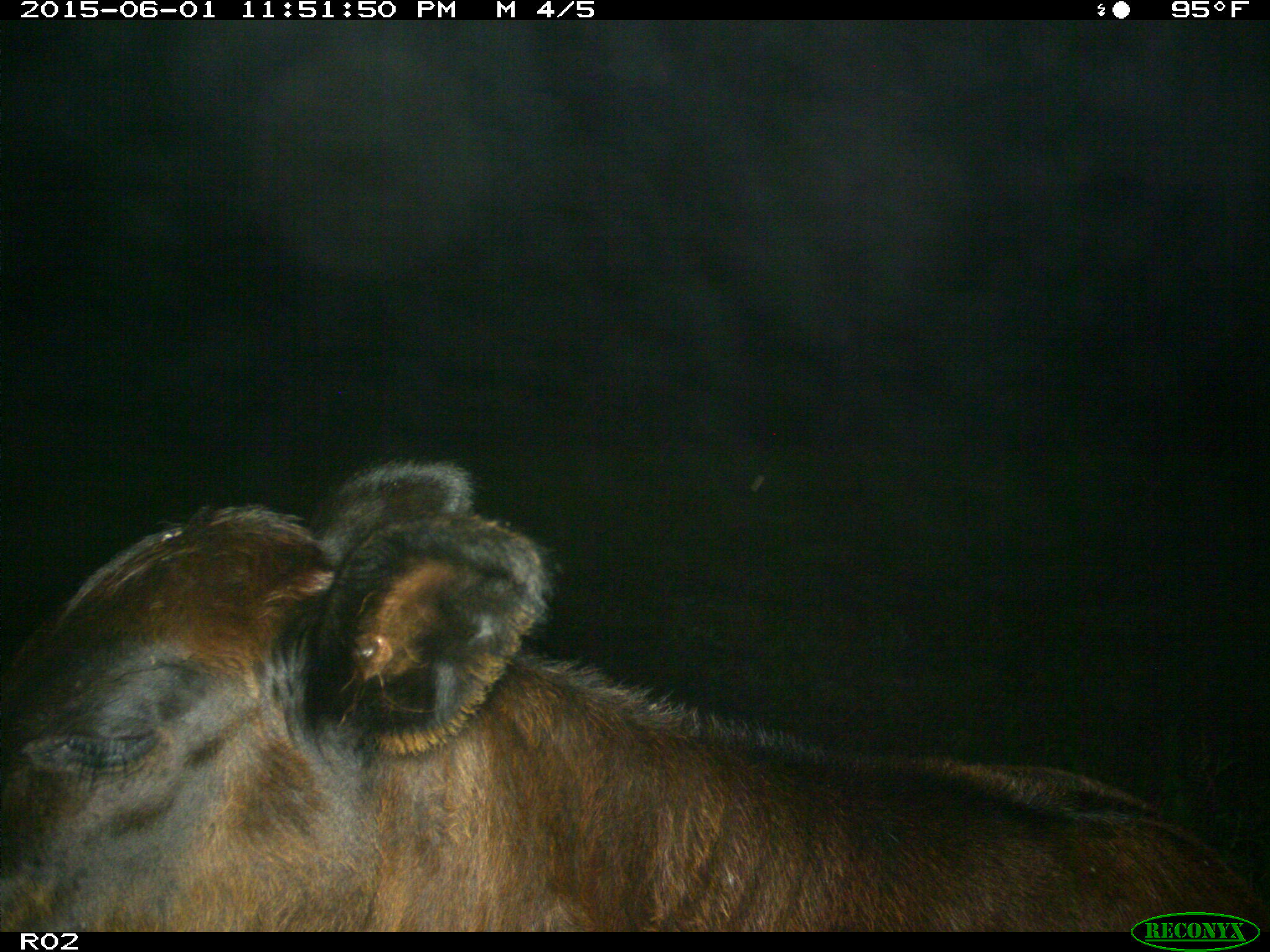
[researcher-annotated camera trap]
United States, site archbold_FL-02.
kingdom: Animalia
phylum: Chordata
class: Mammalia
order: Artiodactyla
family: Bovidae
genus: Bos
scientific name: Bos taurus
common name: domestic cow